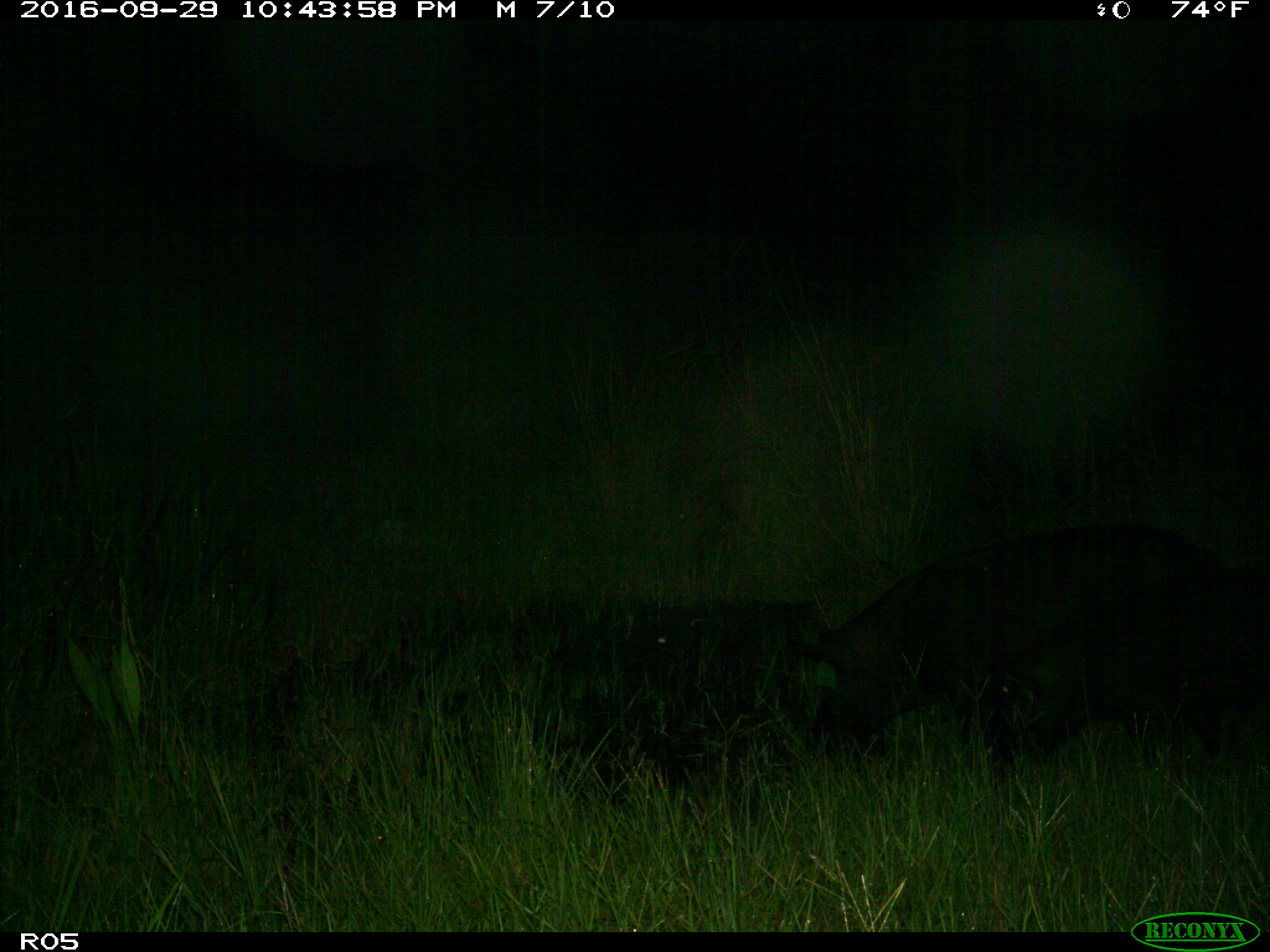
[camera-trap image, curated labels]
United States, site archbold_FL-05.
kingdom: Animalia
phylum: Chordata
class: Mammalia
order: Artiodactyla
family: Suidae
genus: Sus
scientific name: Sus scrofa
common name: wild boar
Sus scrofa (wild boar).